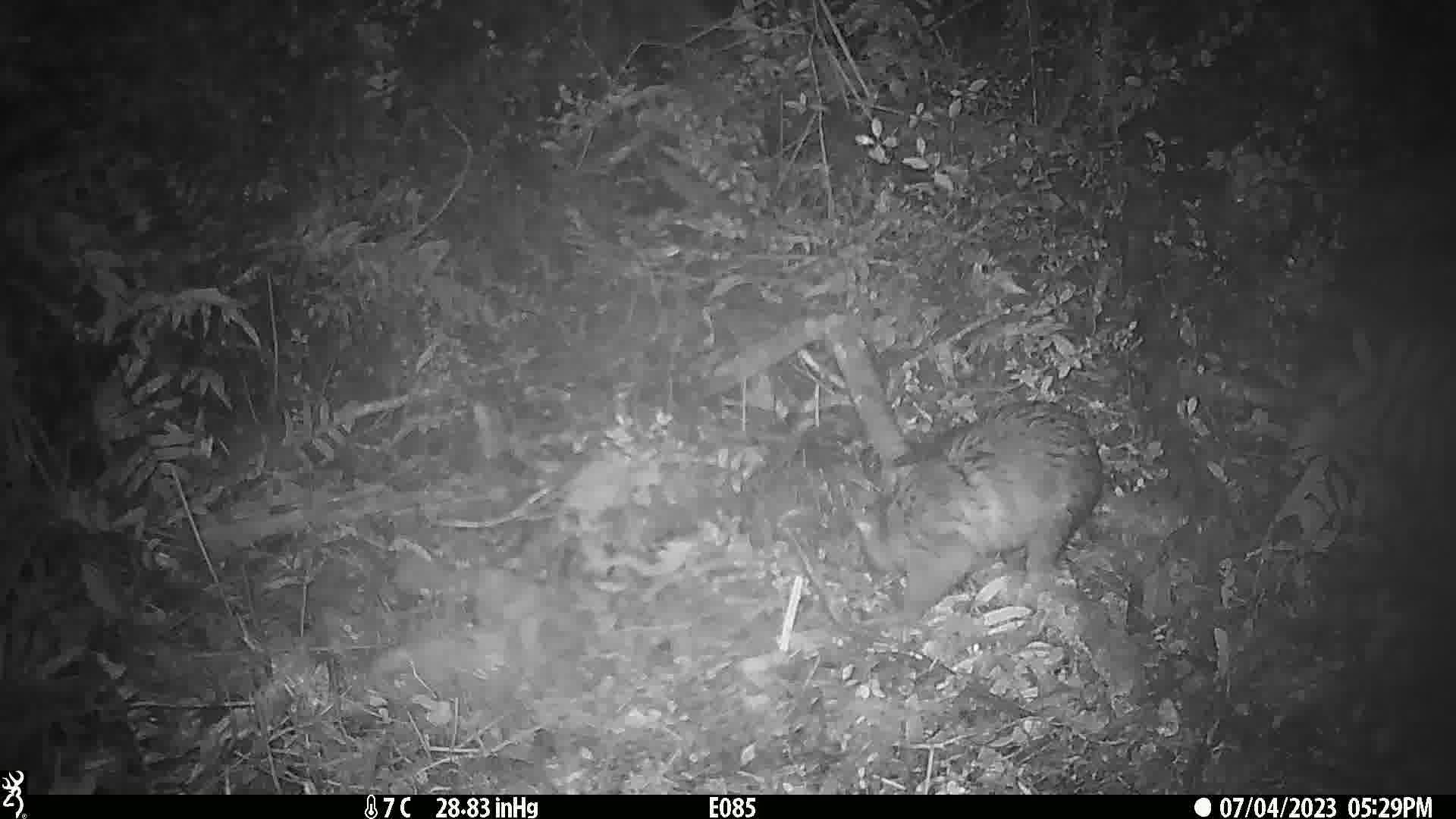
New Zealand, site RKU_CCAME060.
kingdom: Animalia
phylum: Chordata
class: Mammalia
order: Diprotodontia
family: Phalangeridae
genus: Trichosurus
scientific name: Trichosurus vulpecula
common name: common brushtail possum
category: possum